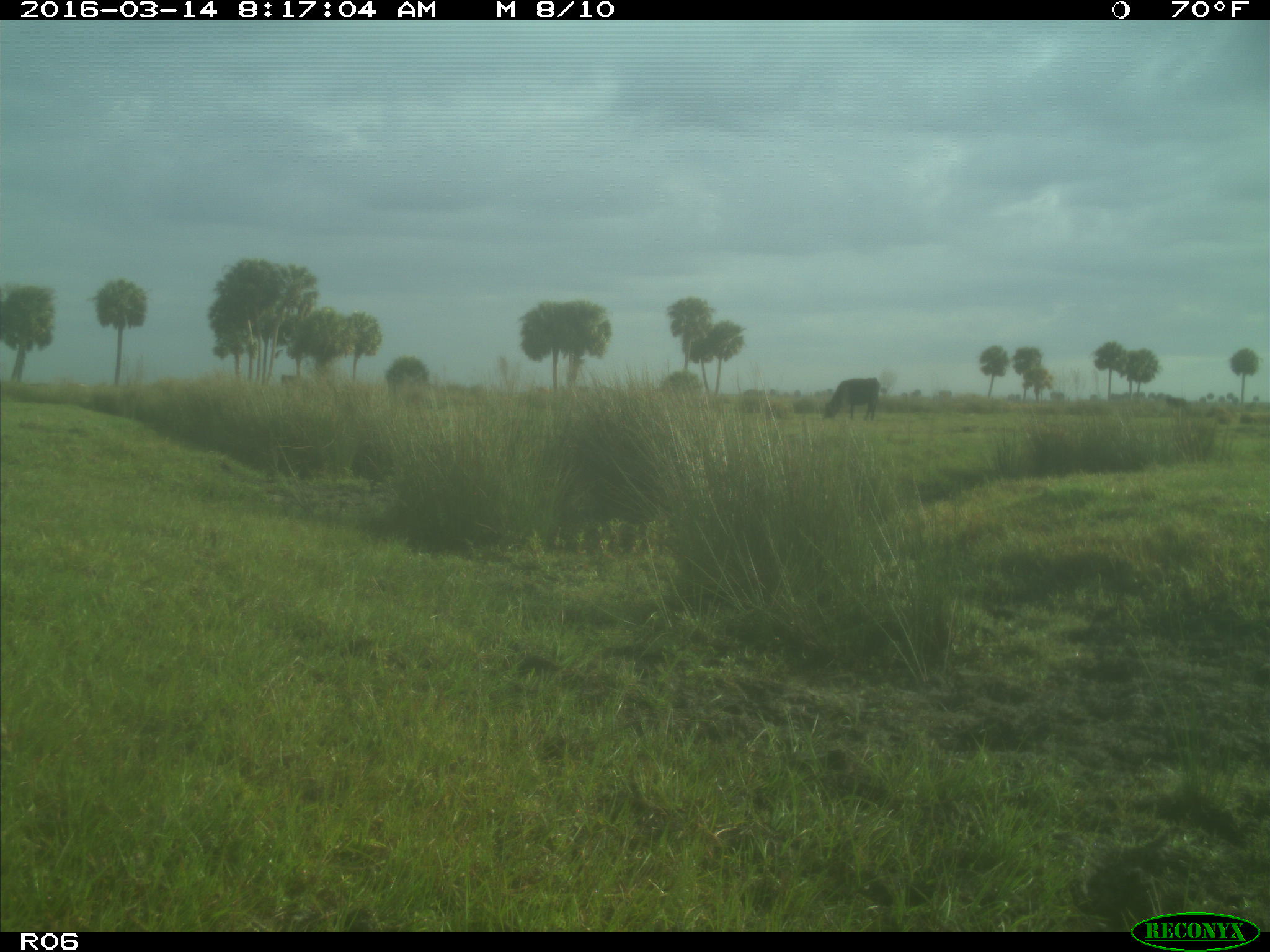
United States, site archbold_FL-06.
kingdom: Animalia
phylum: Chordata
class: Mammalia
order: Artiodactyla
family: Bovidae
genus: Bos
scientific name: Bos taurus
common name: domestic cow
Bos taurus (domestic cow).